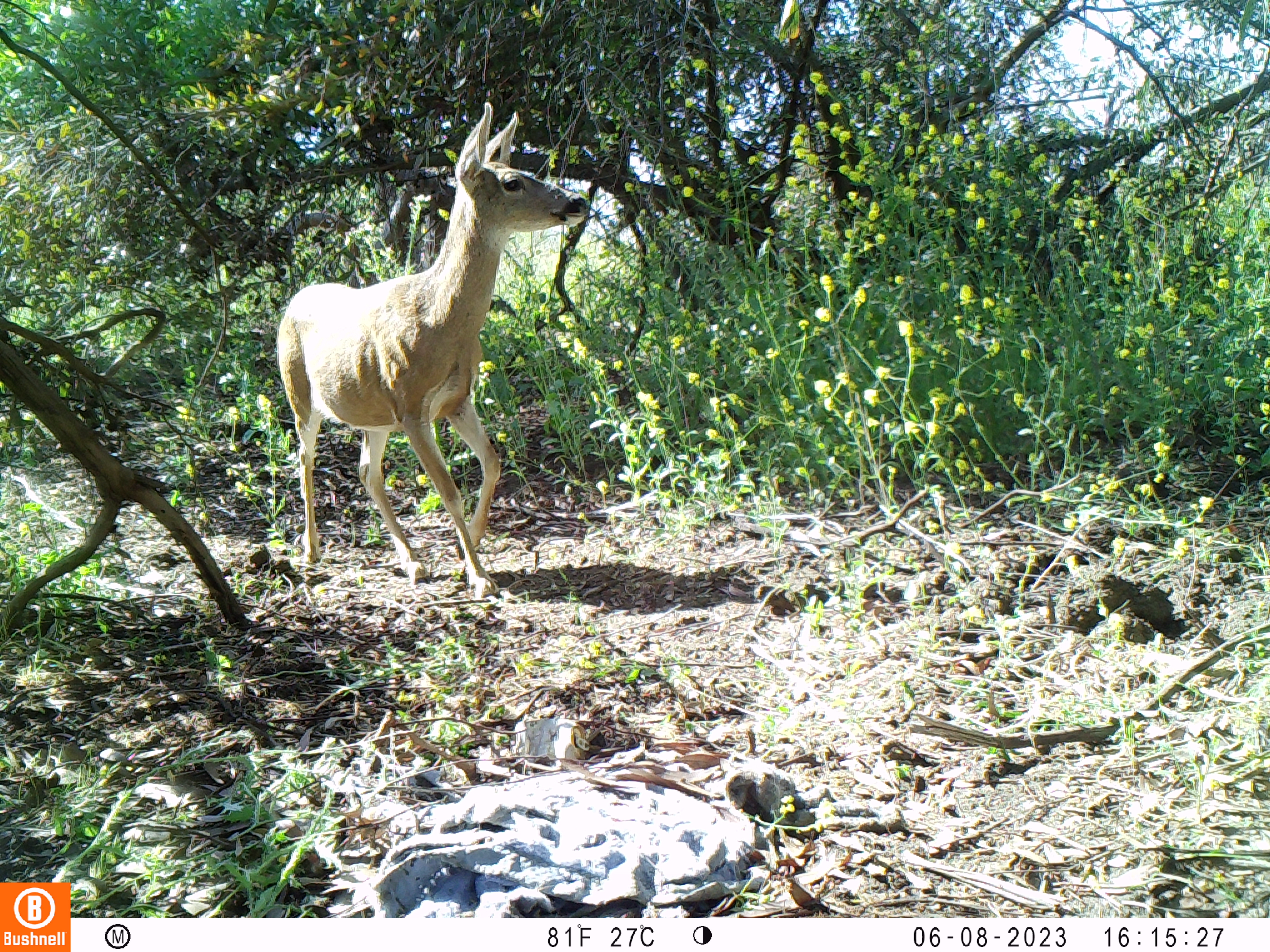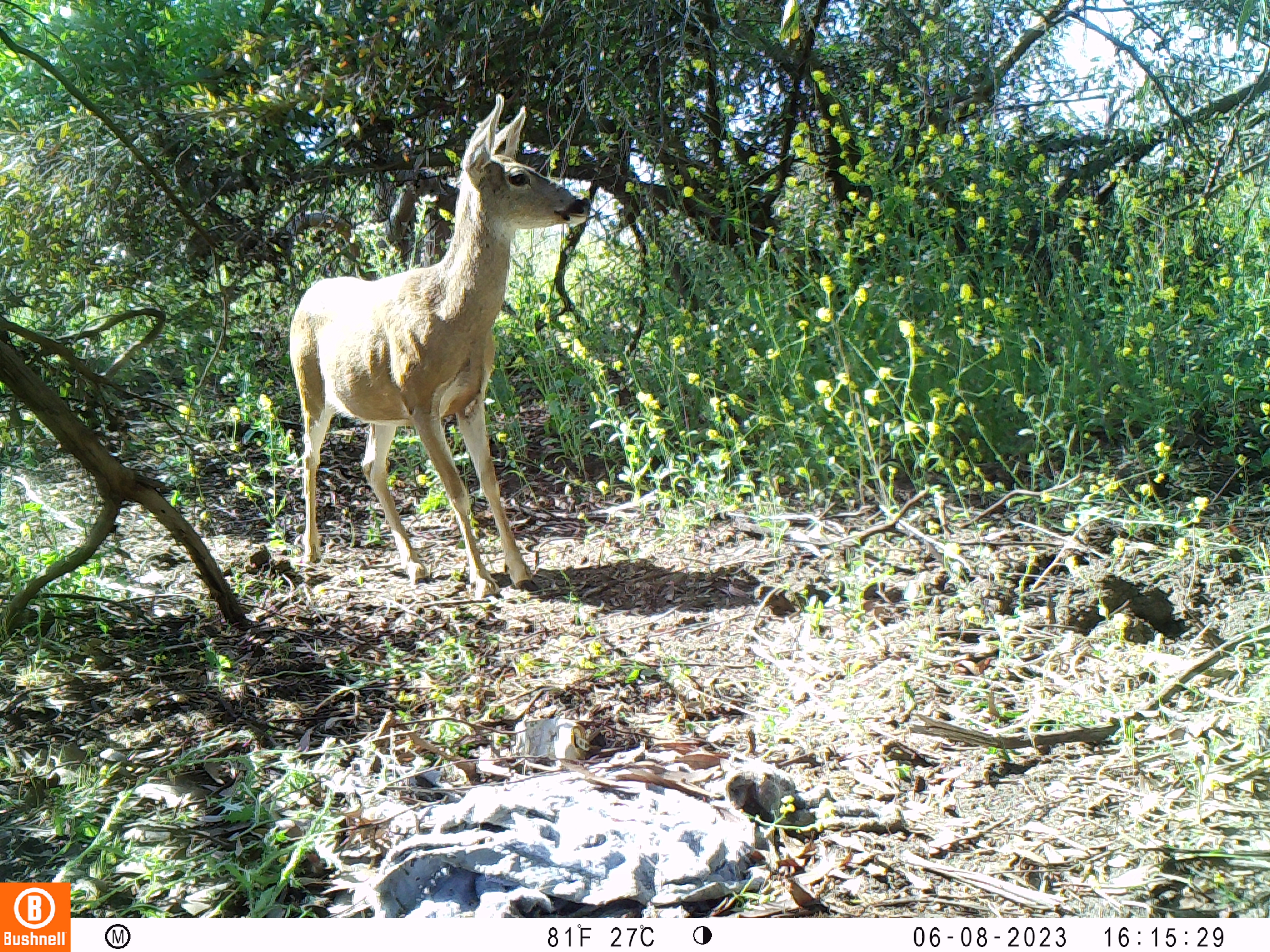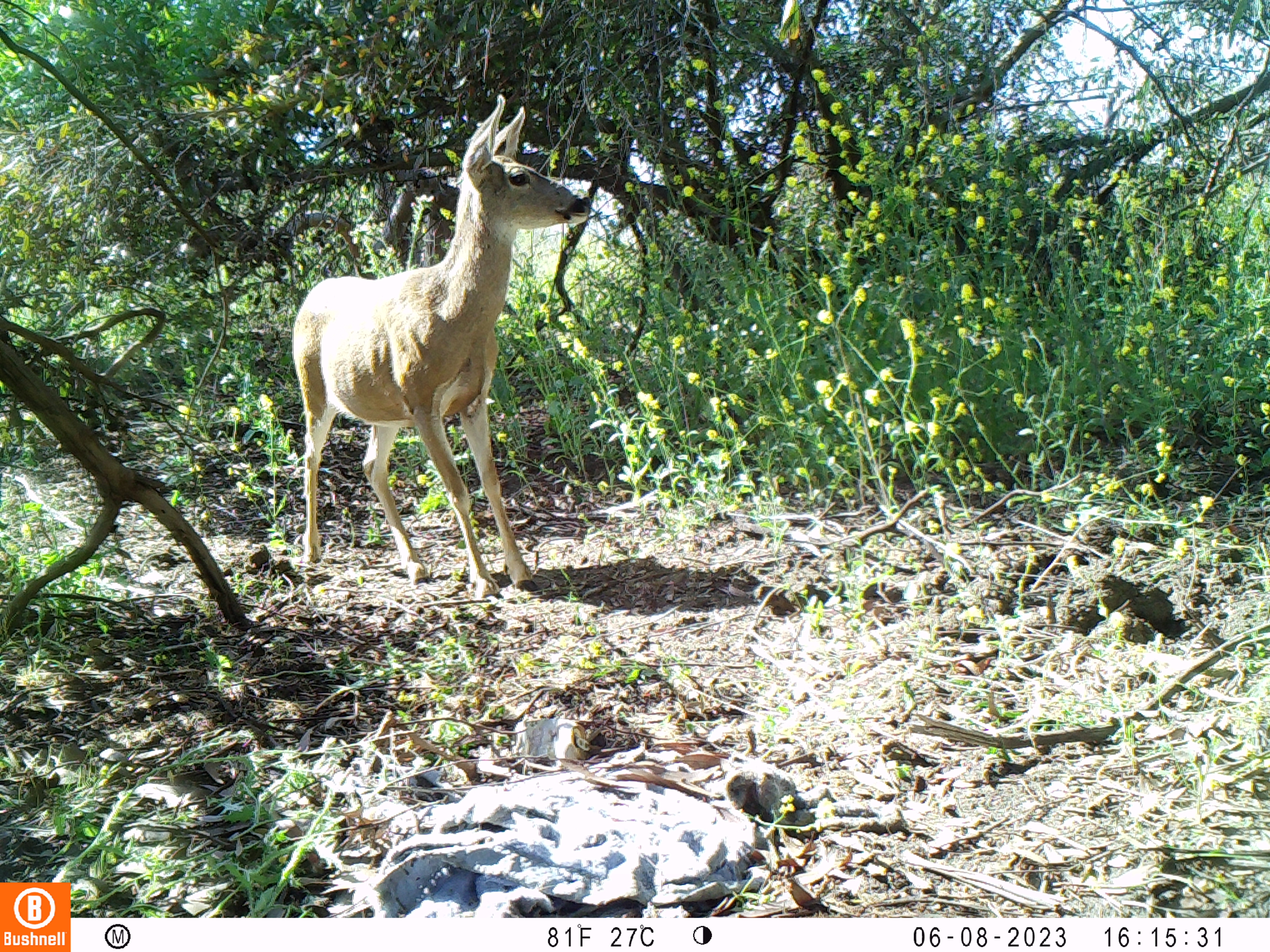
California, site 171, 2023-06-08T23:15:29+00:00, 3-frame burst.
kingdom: Animalia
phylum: Chordata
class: Mammalia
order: Artiodactyla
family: Cervidae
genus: Odocoileus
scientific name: Odocoileus hemionus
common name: mule deer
Mule deer (Odocoileus hemionus).